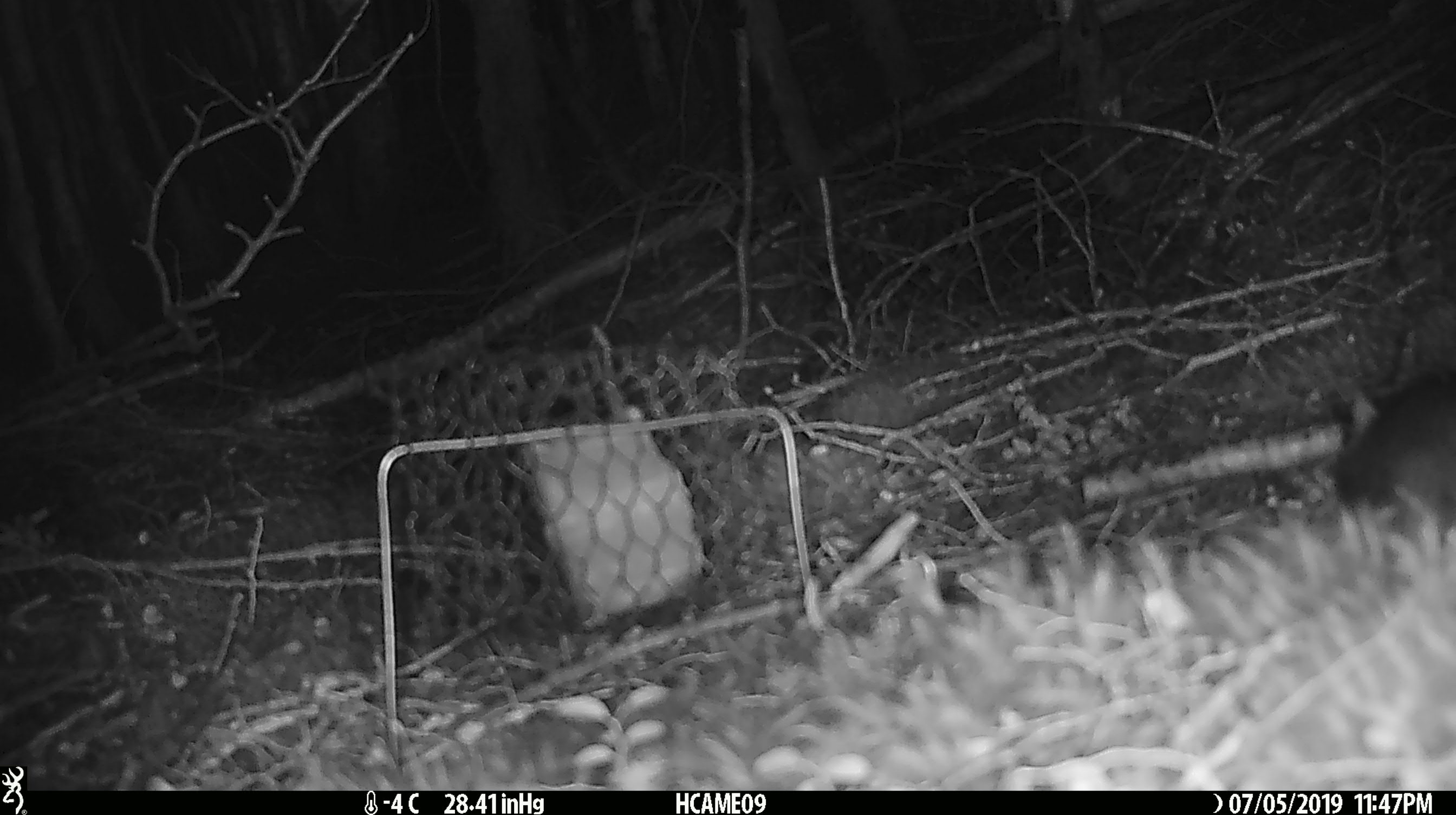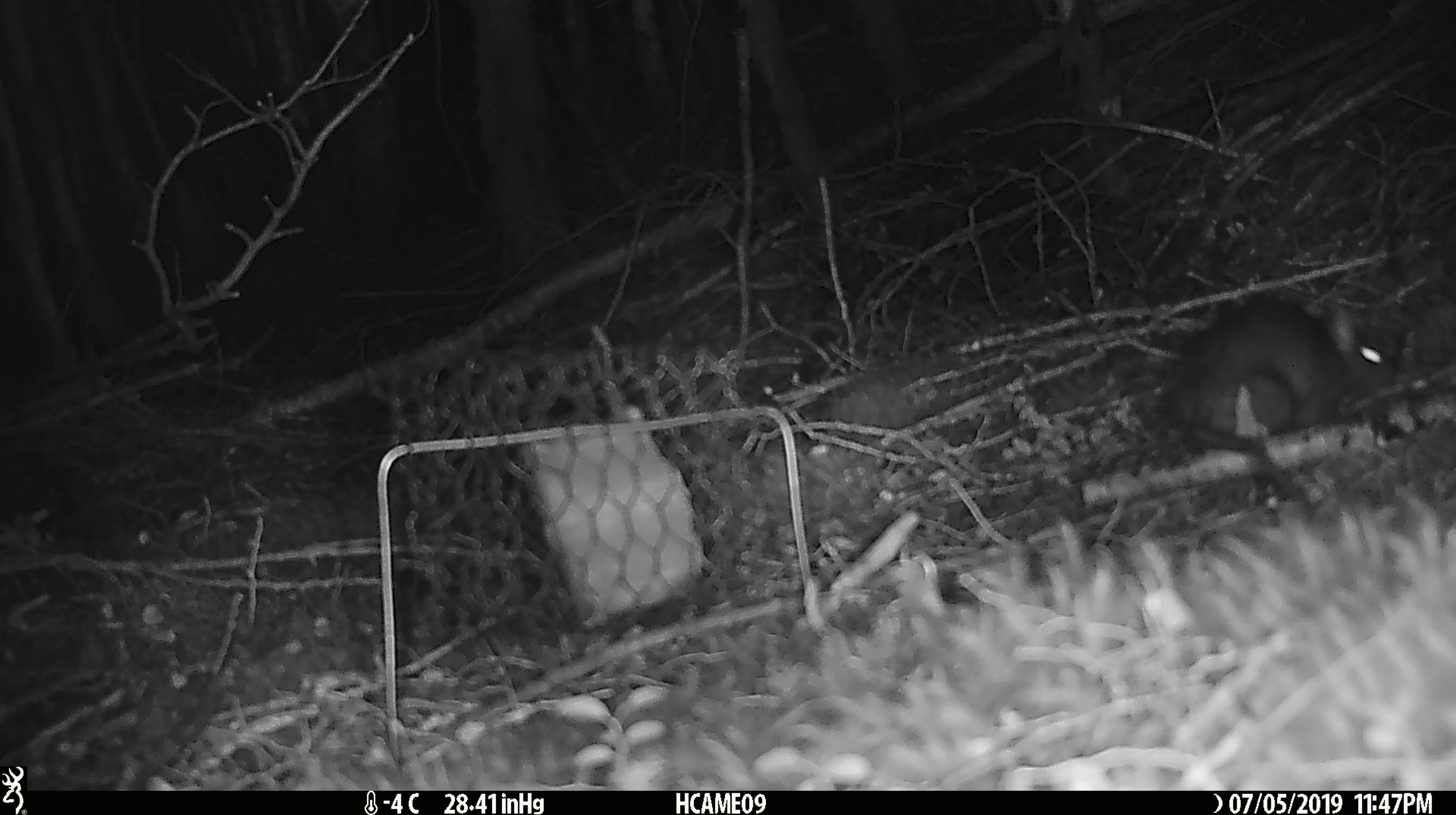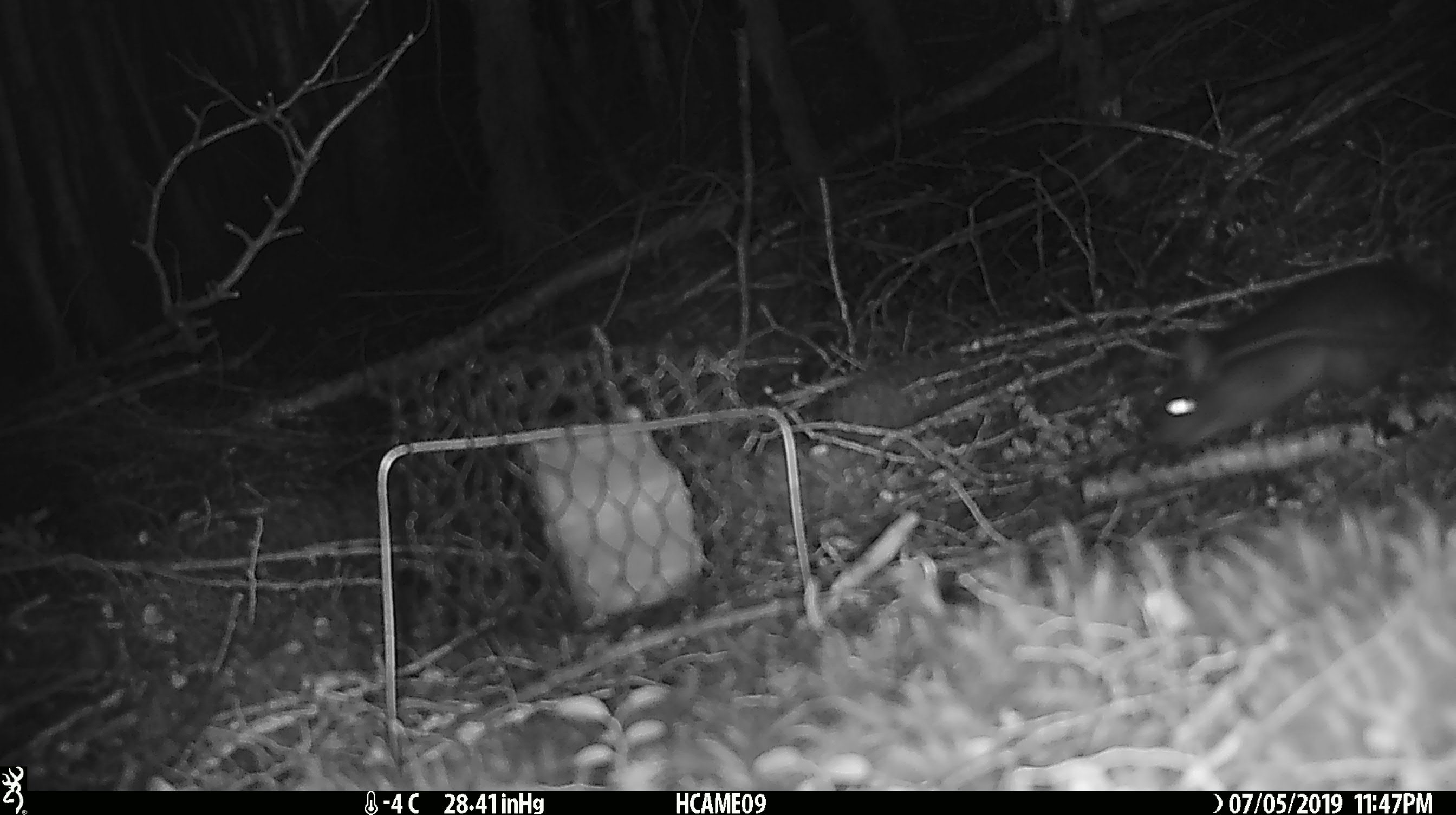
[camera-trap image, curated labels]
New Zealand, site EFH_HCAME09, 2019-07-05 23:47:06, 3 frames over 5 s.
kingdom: Animalia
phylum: Chordata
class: Mammalia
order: Rodentia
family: Muridae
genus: Rattus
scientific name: Rattus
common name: rat